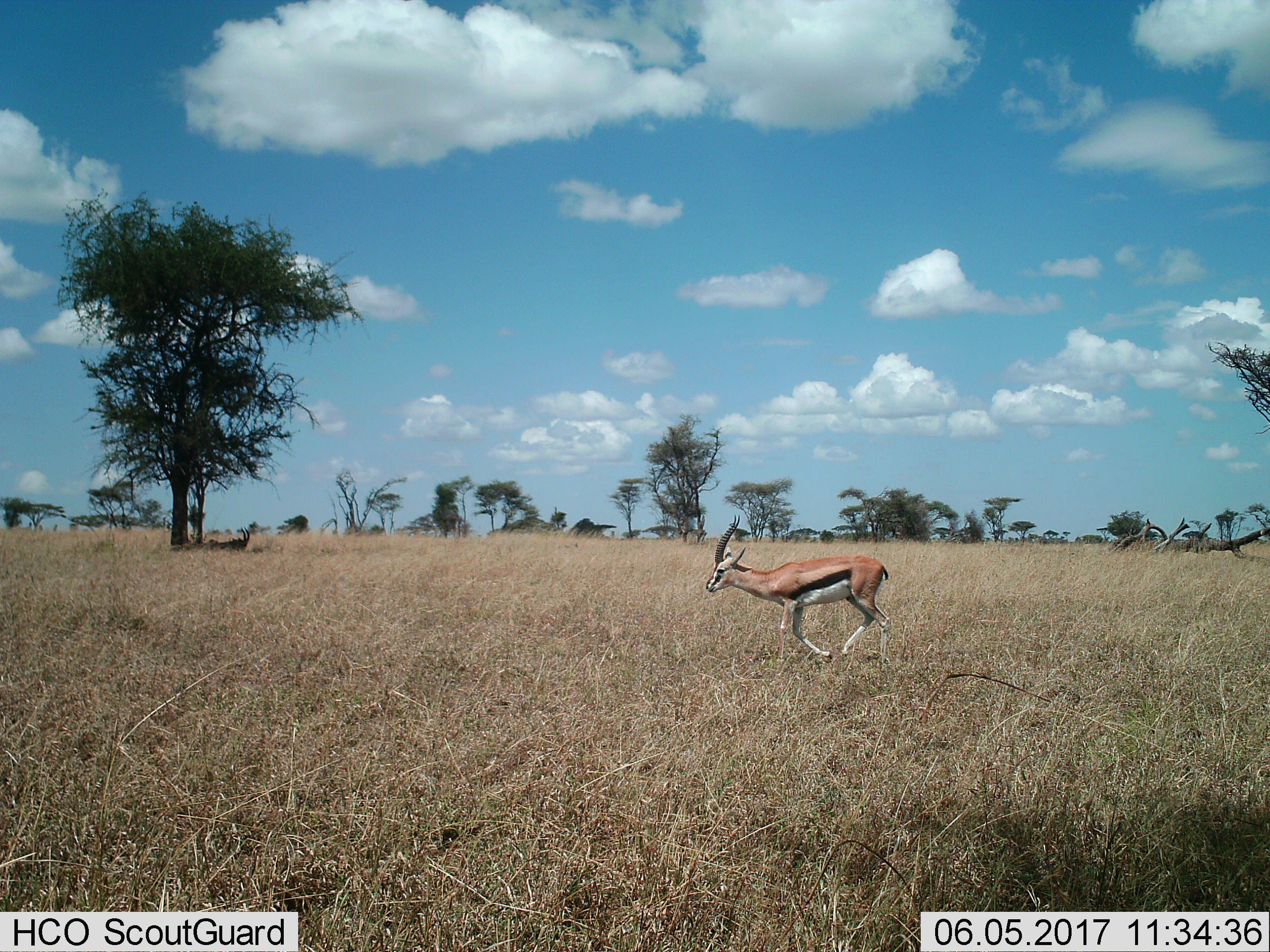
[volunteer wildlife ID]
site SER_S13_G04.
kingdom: Animalia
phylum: Chordata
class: Mammalia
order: Artiodactyla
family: Bovidae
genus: Eudorcas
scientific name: Eudorcas thomsonii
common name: thomson's gazelle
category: gazellethomsons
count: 1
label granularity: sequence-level